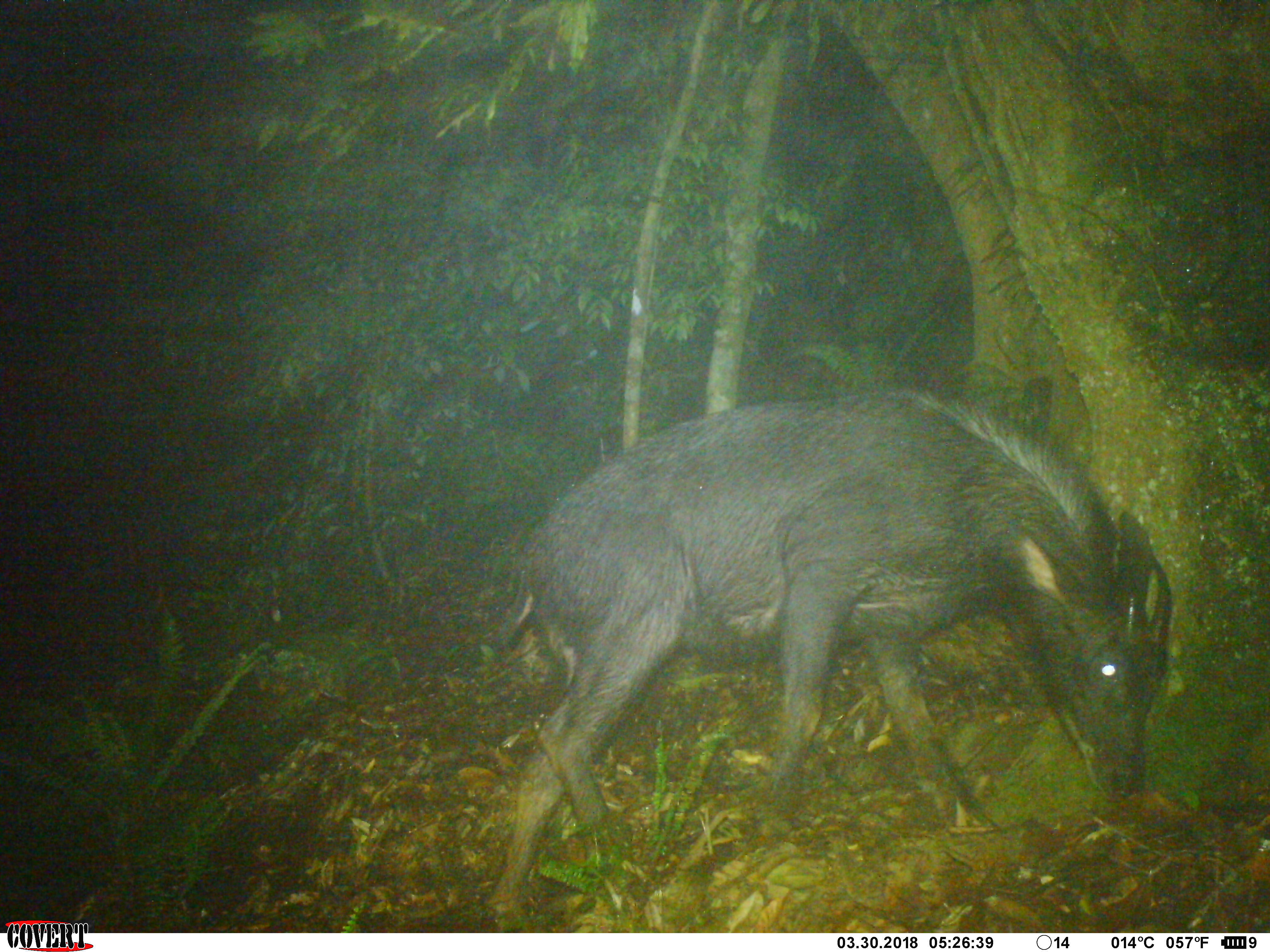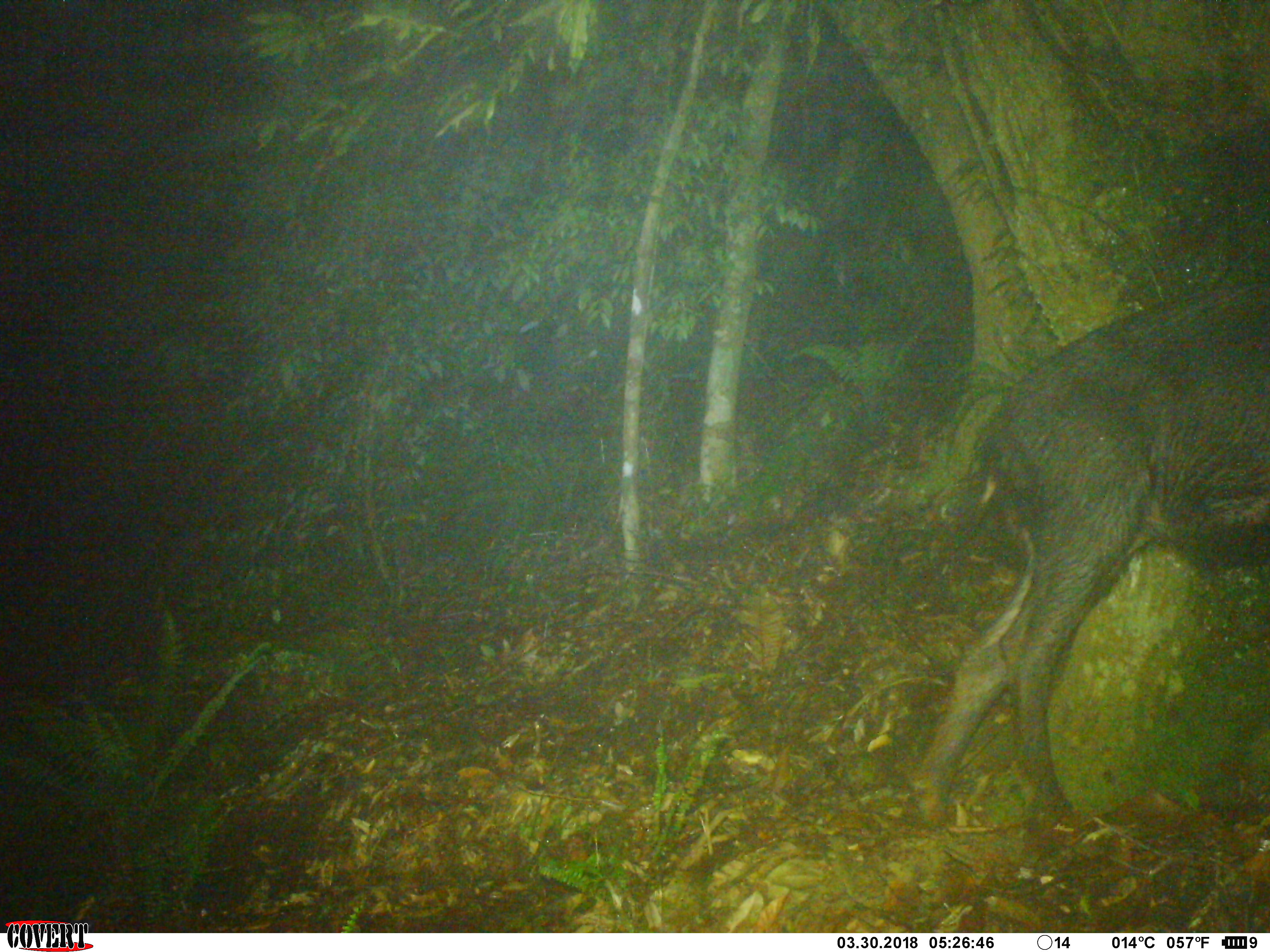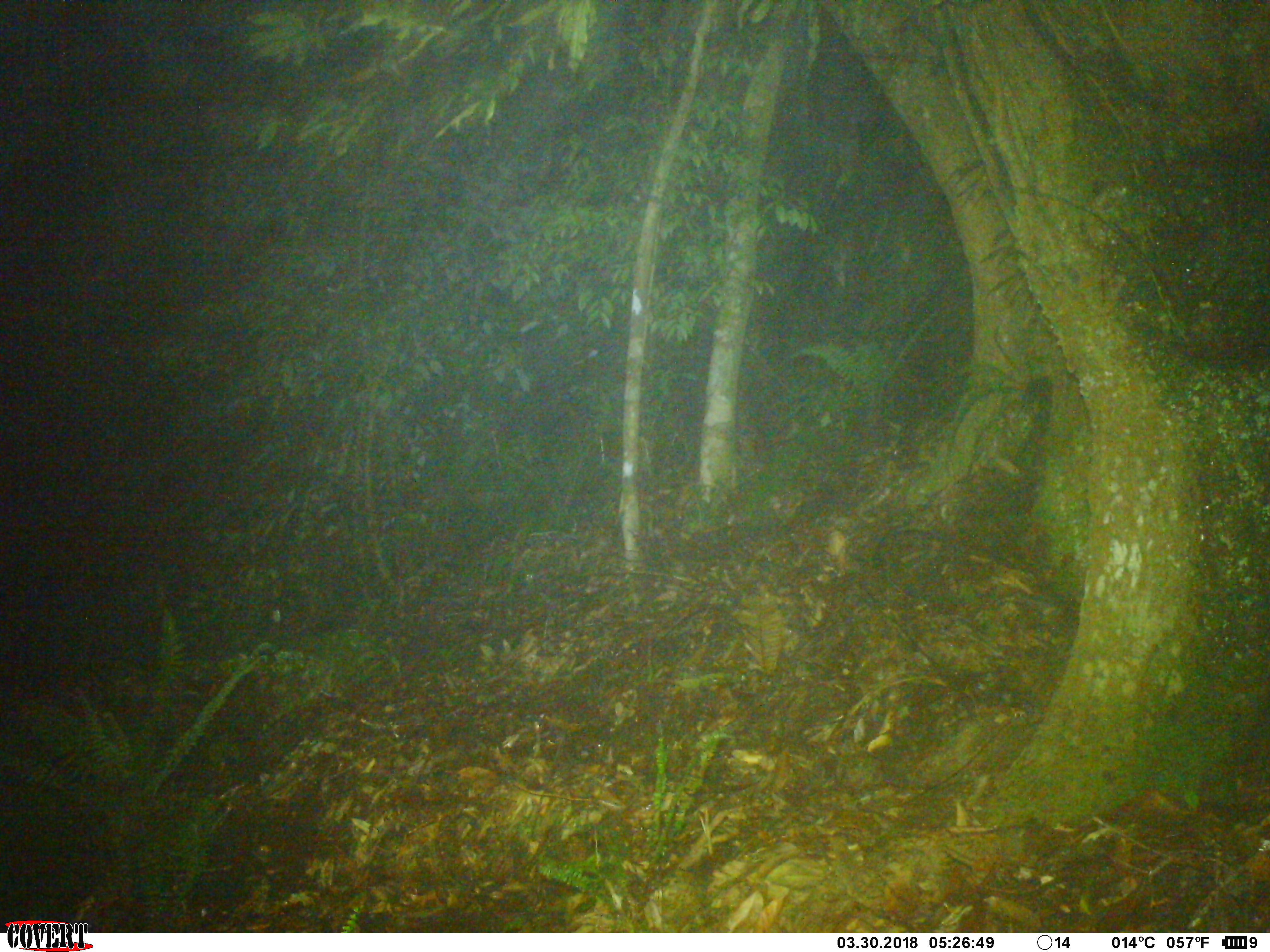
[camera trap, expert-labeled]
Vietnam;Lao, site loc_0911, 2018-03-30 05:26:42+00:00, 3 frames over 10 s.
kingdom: Animalia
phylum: Chordata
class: Mammalia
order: Artiodactyla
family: Bovidae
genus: Capricornis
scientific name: Capricornis sumatraensis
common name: chinese serow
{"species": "chinese serow (Capricornis sumatraensis)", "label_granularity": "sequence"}